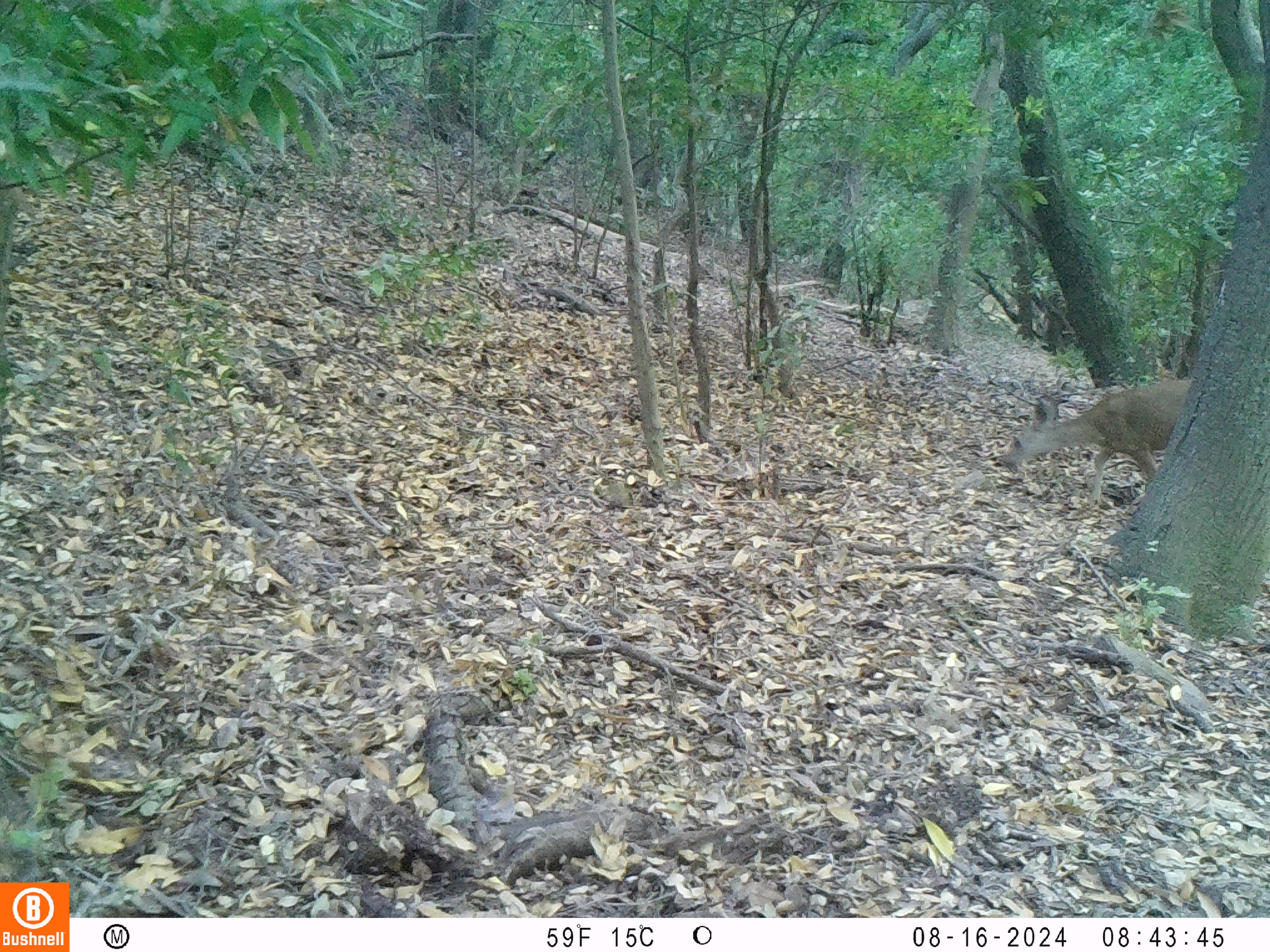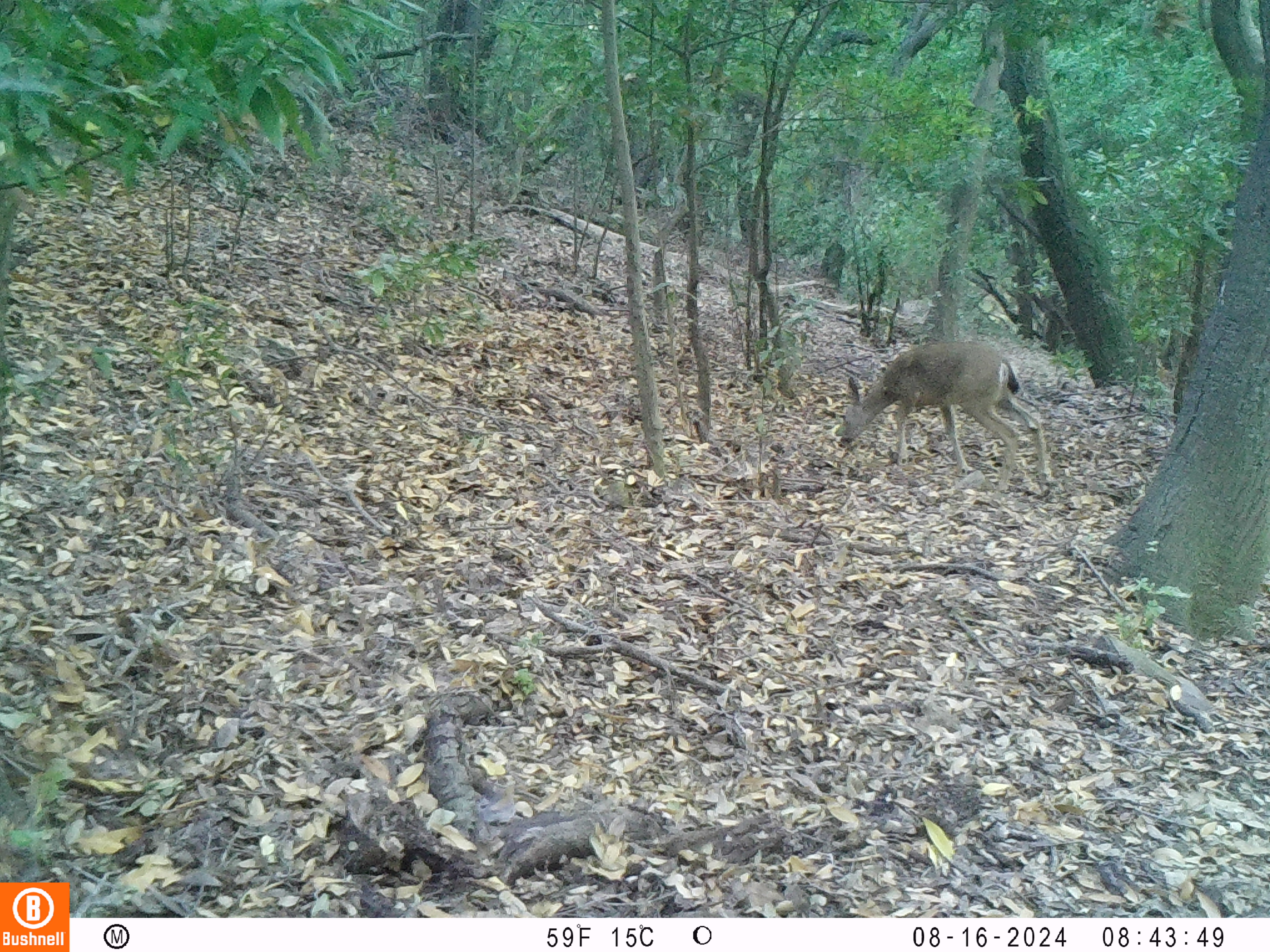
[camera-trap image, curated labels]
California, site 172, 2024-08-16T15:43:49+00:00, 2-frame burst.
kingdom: Animalia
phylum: Chordata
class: Mammalia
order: Artiodactyla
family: Cervidae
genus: Odocoileus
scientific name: Odocoileus hemionus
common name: mule deer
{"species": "mule deer (Odocoileus hemionus)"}